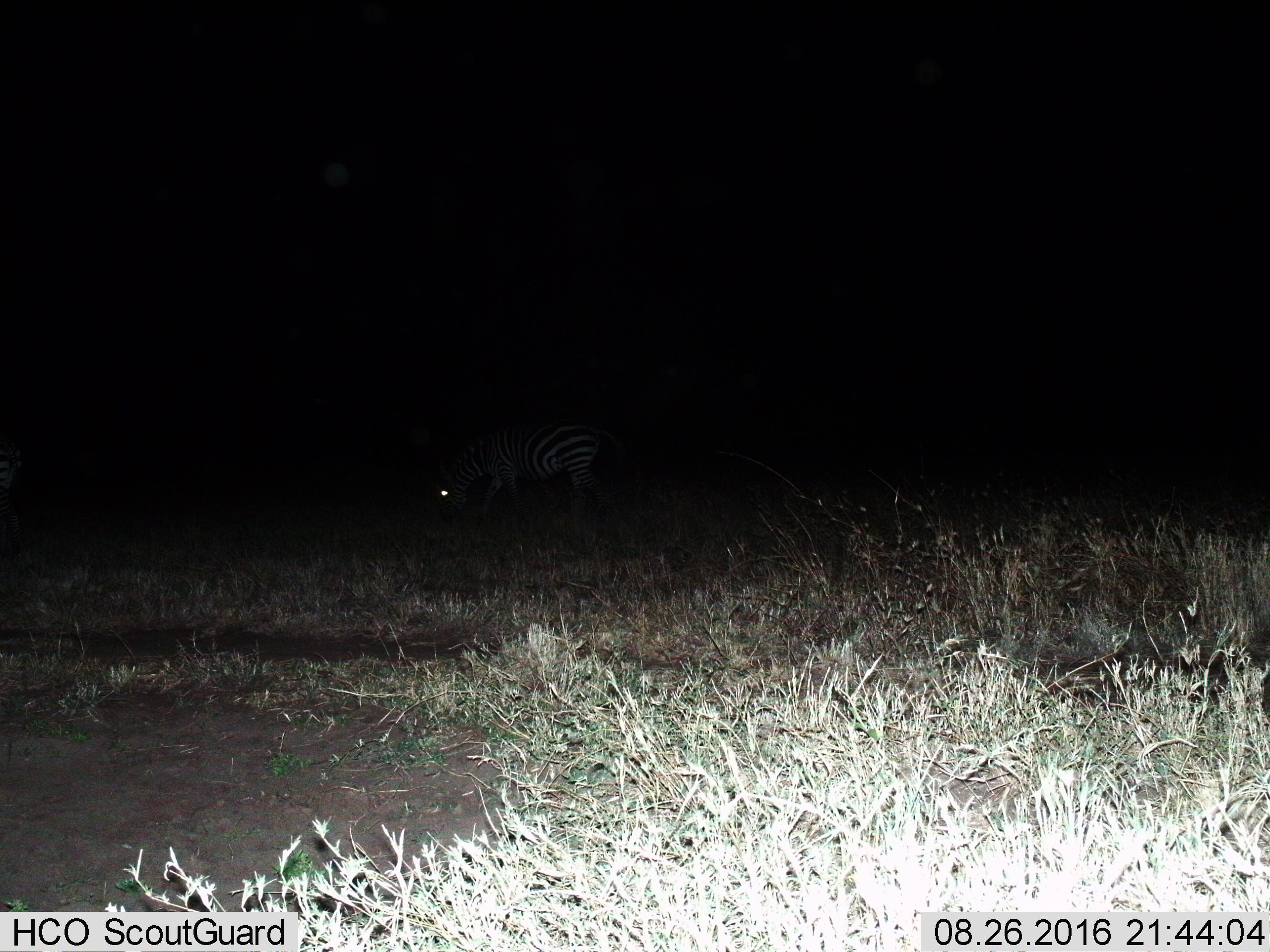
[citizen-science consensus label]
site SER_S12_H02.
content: unidentified animal